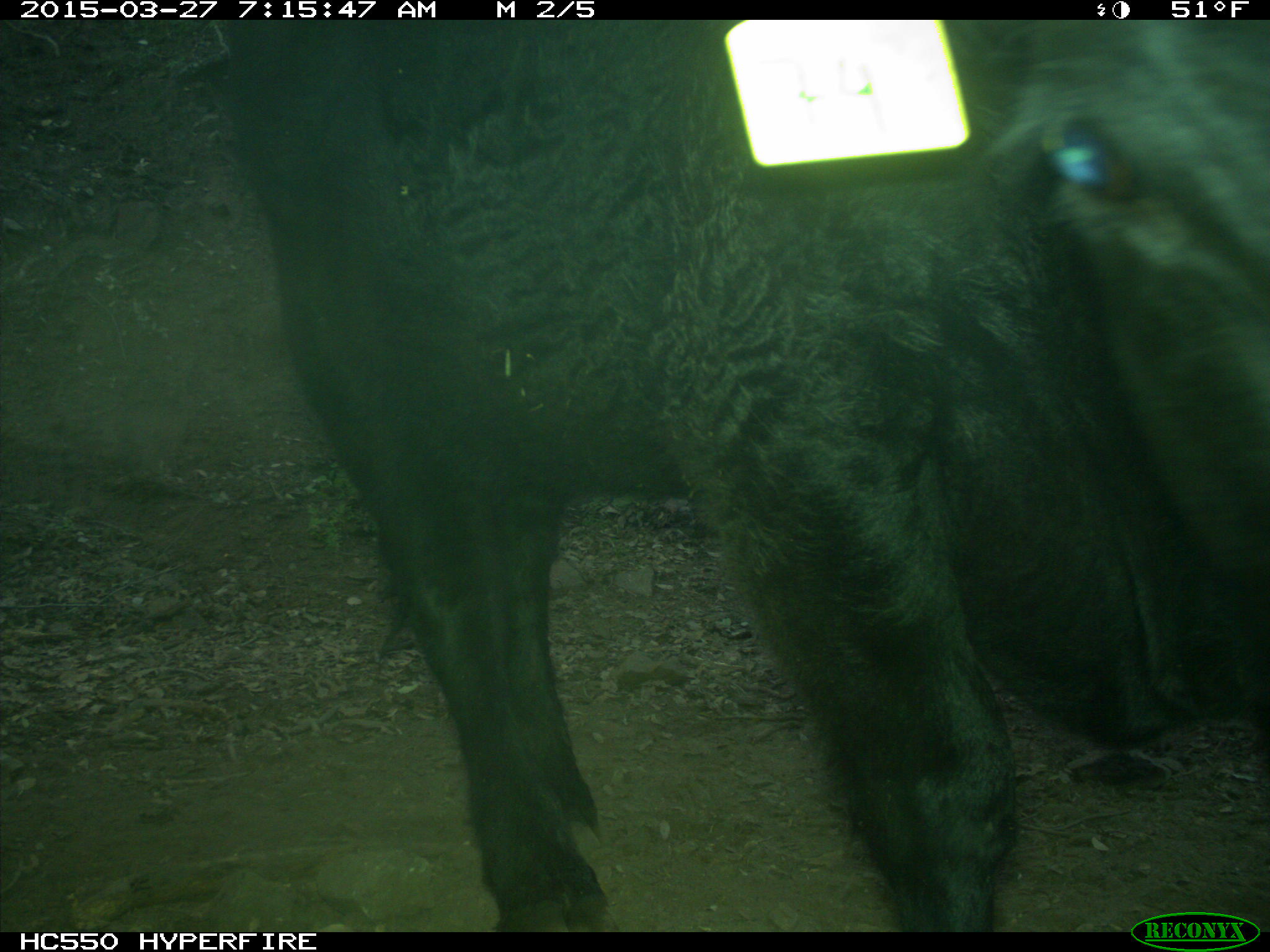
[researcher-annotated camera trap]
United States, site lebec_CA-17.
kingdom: Animalia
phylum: Chordata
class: Mammalia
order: Artiodactyla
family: Bovidae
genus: Bos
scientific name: Bos taurus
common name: domestic cow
Bos taurus (domestic cow).